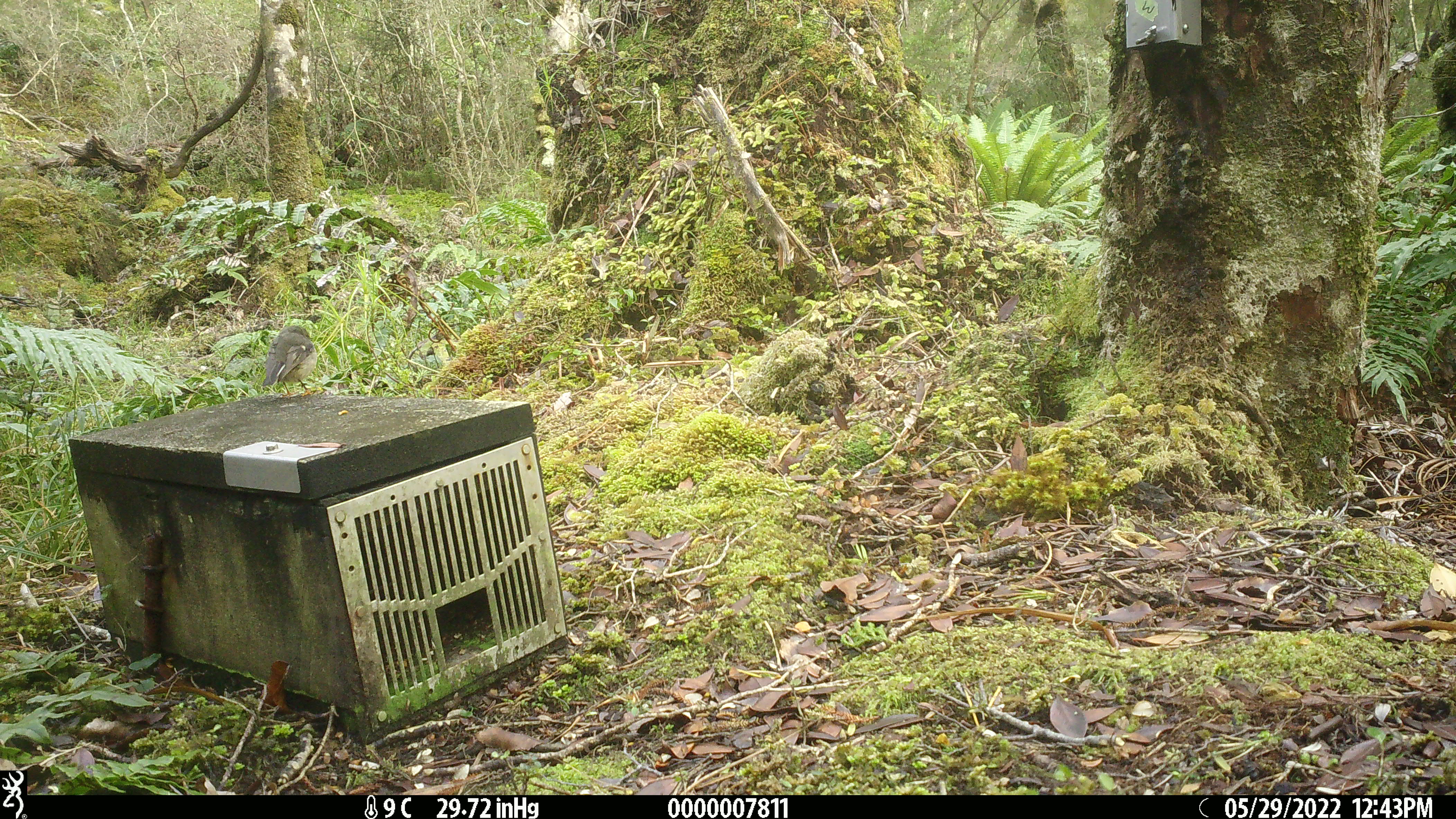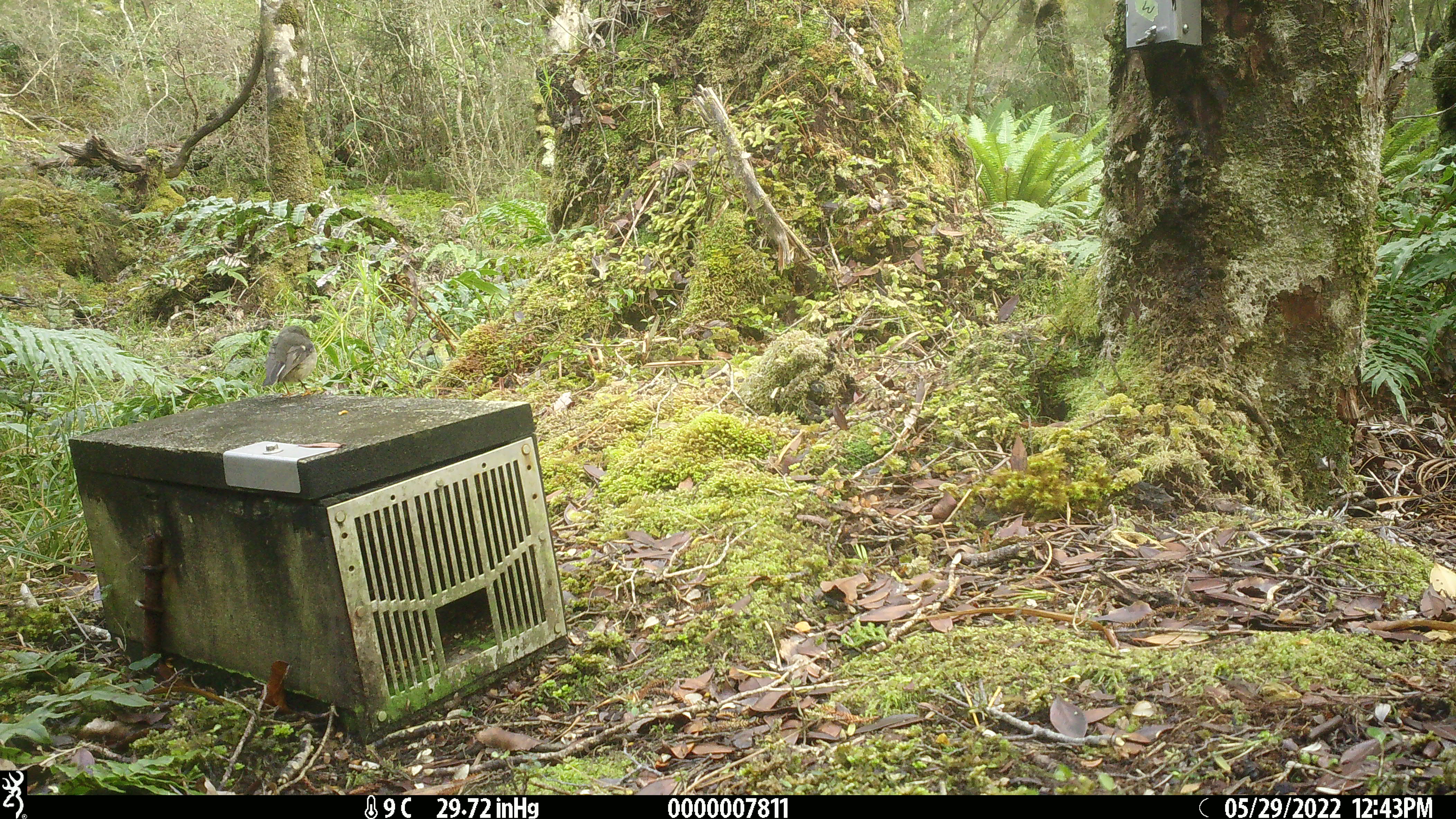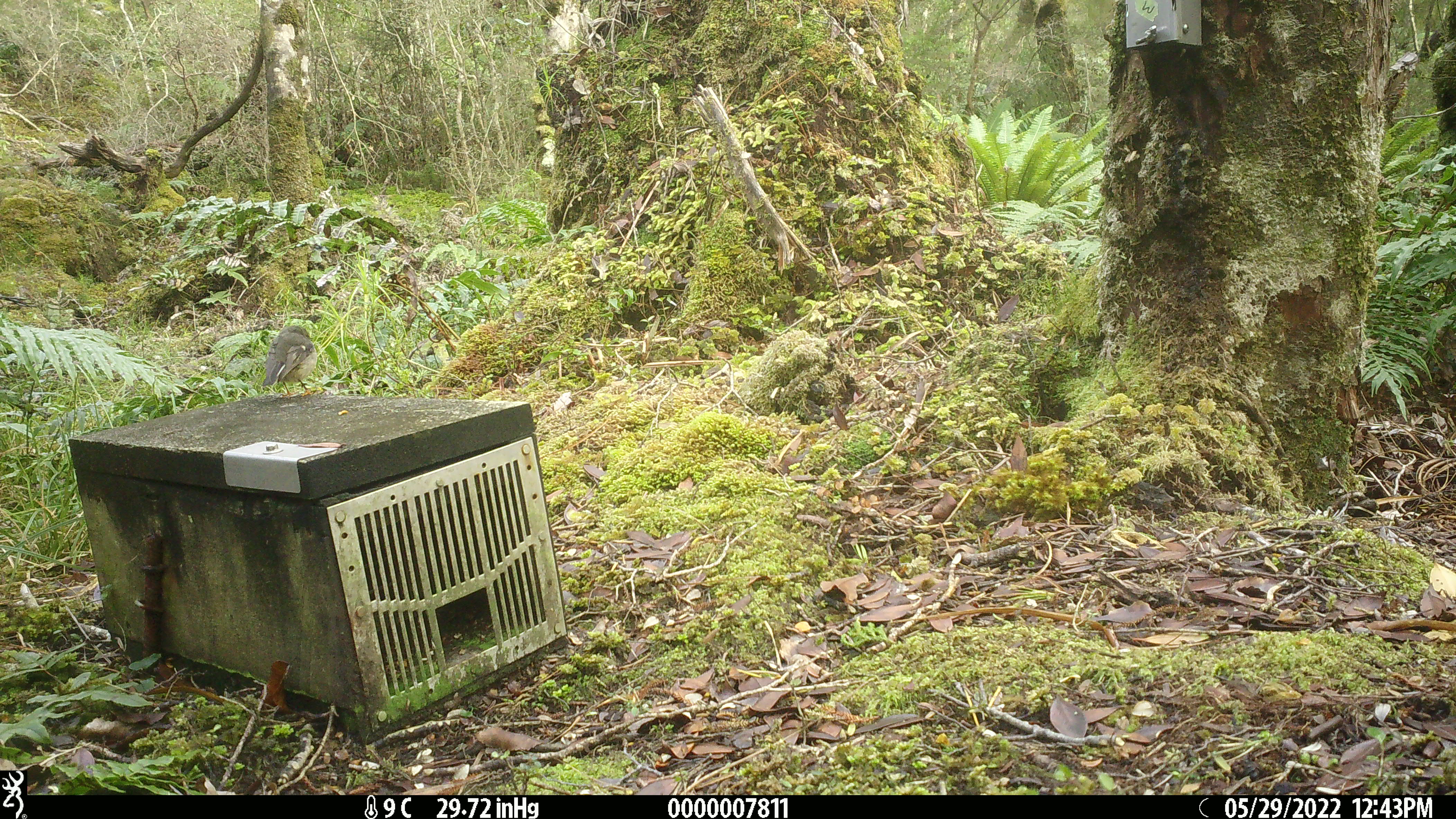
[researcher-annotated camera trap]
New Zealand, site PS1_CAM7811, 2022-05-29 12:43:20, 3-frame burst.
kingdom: Animalia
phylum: Chordata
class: Aves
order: Passeriformes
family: Petroicidae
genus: Petroica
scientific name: Petroica macrocephala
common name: tomtit